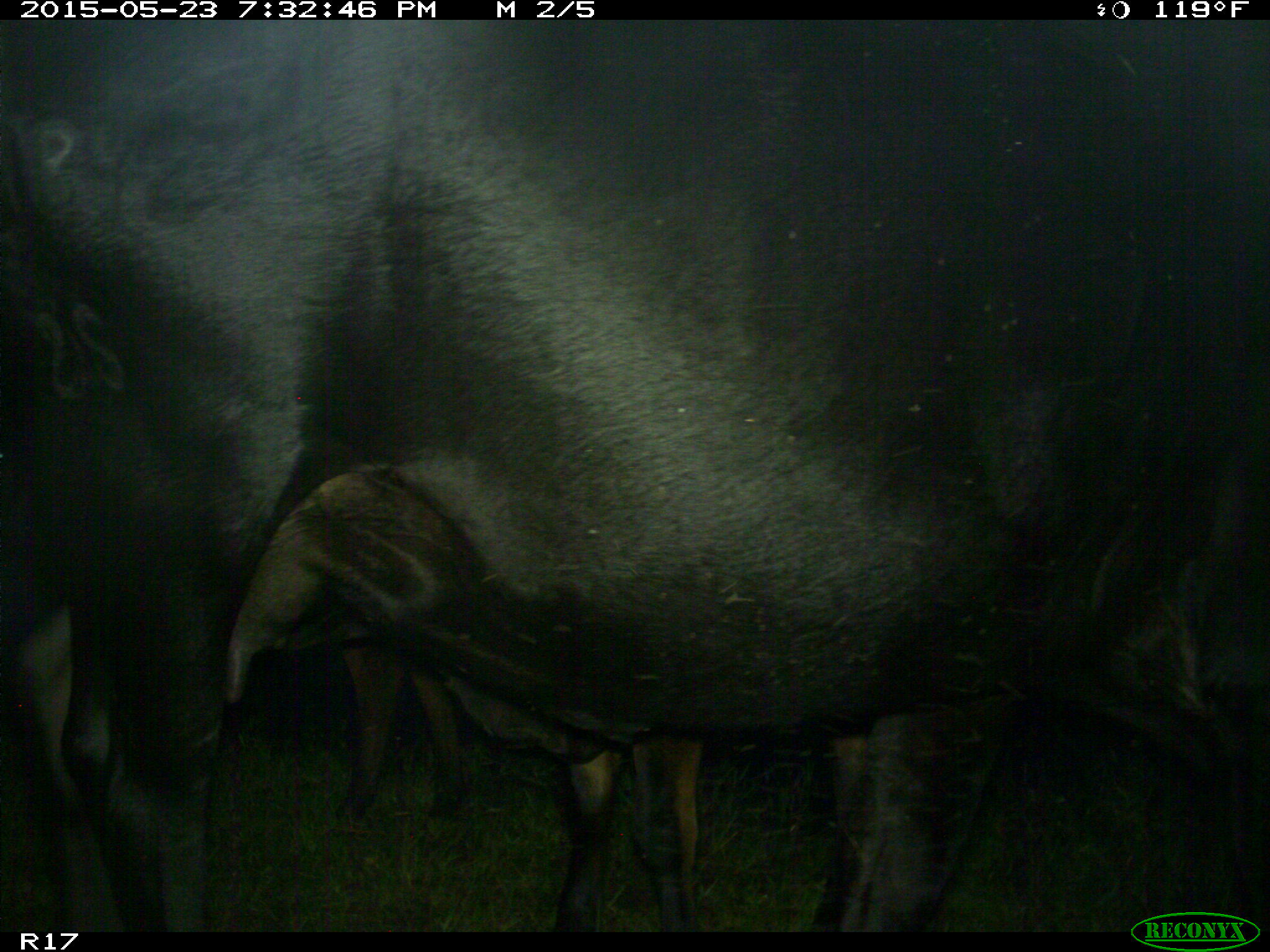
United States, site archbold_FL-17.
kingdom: Animalia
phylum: Chordata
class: Mammalia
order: Artiodactyla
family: Bovidae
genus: Bos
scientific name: Bos taurus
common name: domestic cow